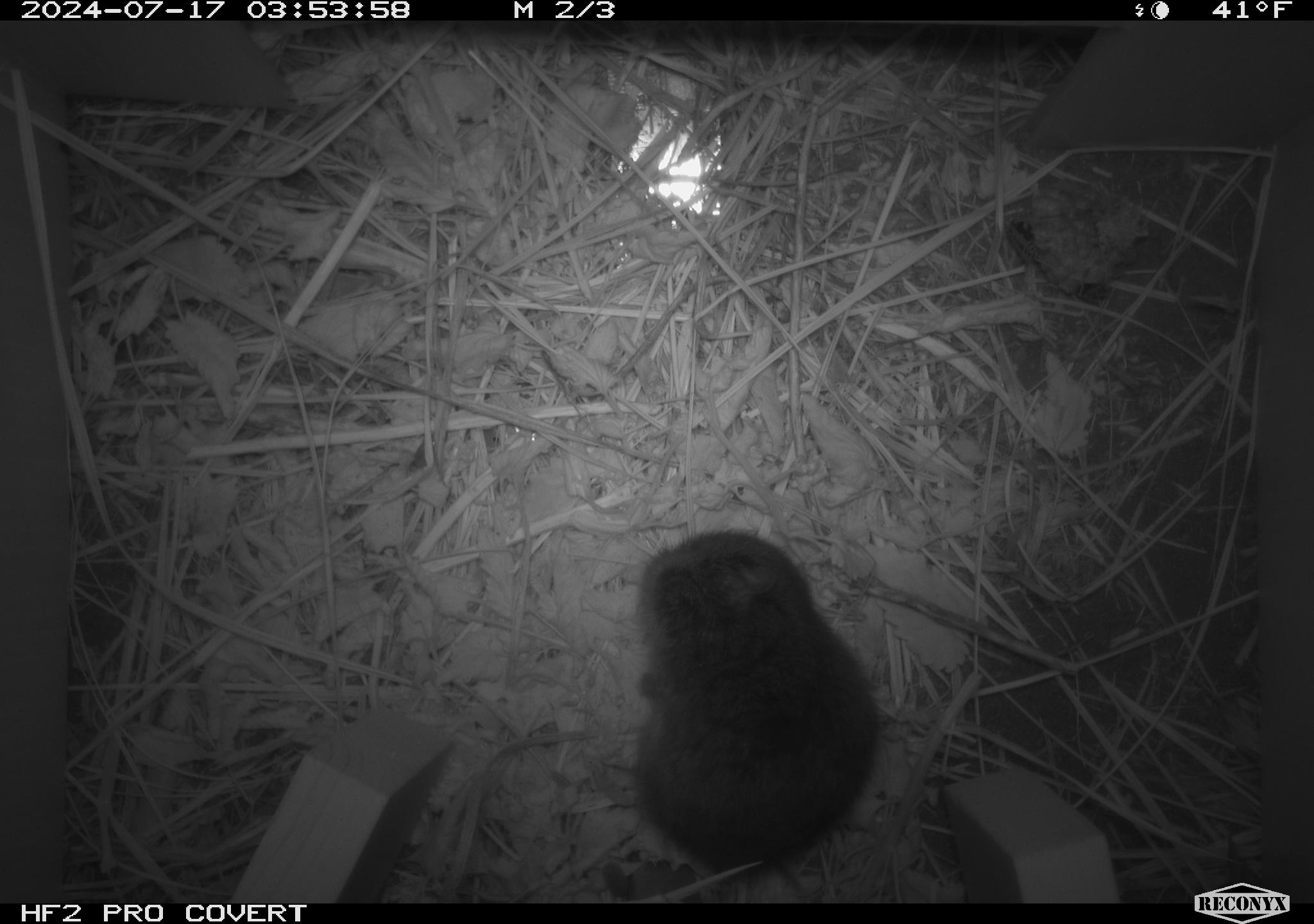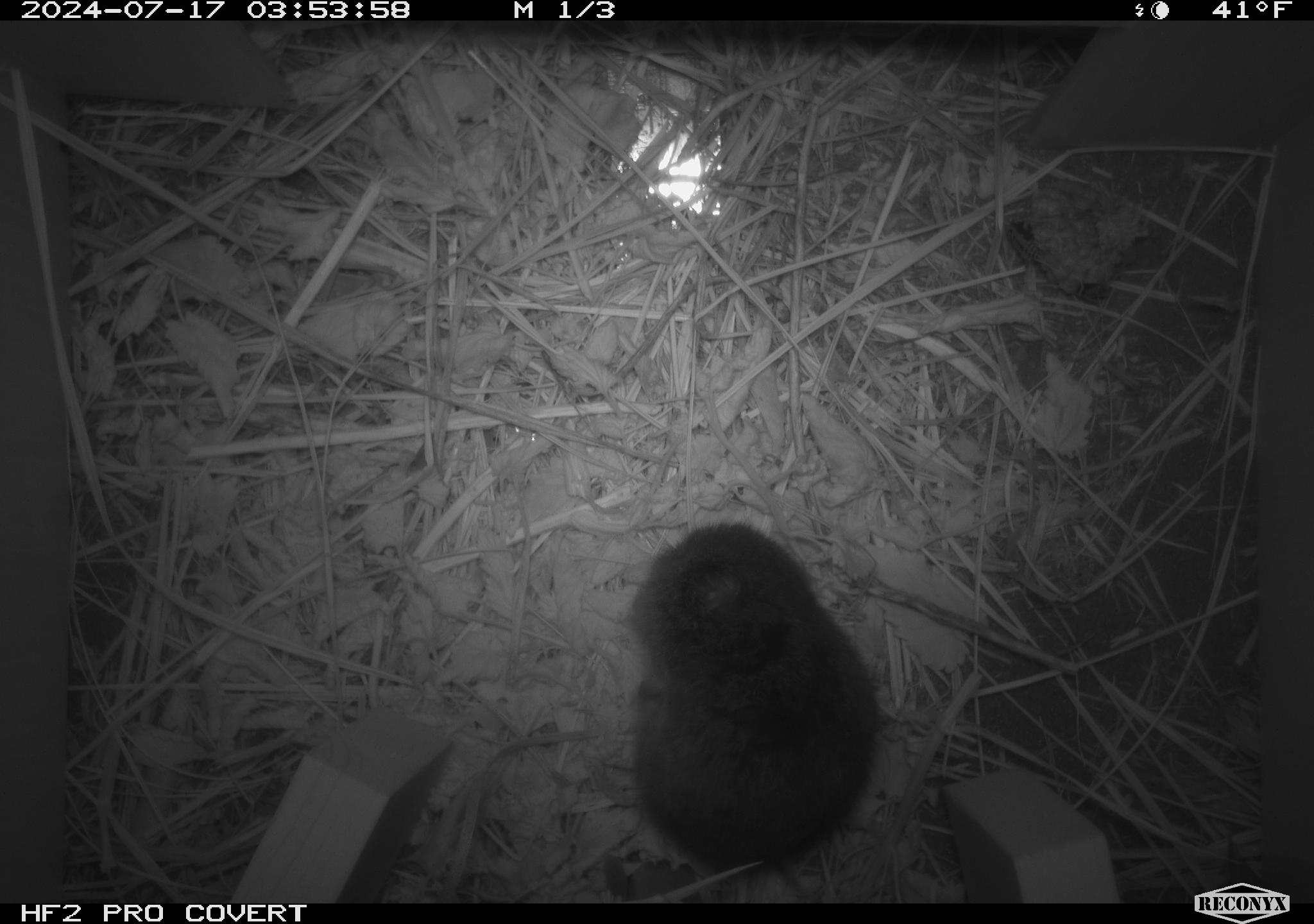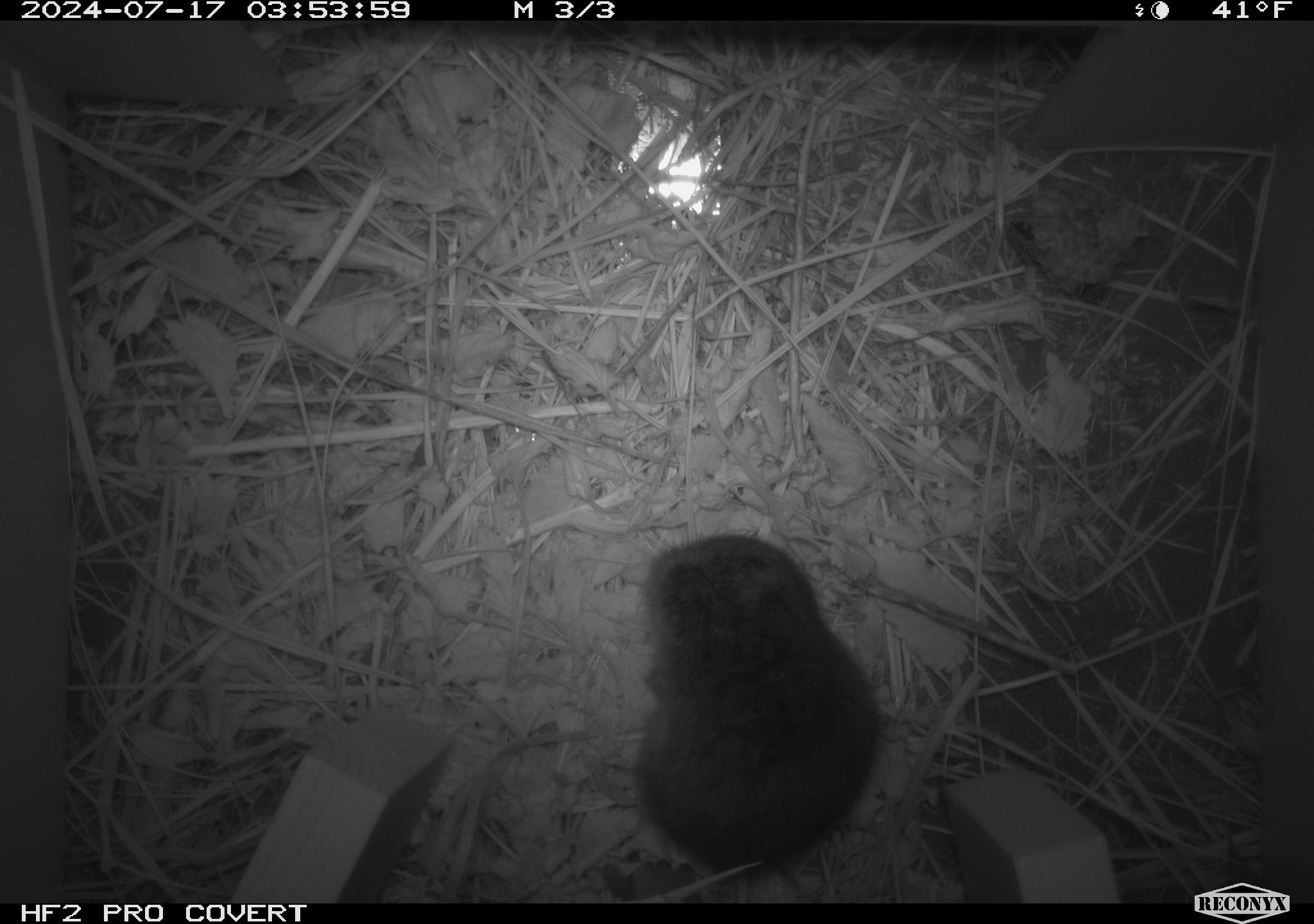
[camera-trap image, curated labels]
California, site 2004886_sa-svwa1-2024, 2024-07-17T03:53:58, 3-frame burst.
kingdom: Animalia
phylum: Chordata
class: Mammalia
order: Rodentia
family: Cricetidae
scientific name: Arvicolinae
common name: voles, lemmings, and muskrats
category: arvicolinae subfamily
Arvicolinae subfamily (voles, lemmings, and muskrats) (Arvicolinae).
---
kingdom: Animalia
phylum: Arthropoda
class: Malacostraca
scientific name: Malacostraca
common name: amphipods, crabs, isopods, krill, lobsters and shrimps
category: malacostracan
Malacostracan (amphipods, crabs, isopods, krill, lobsters and shrimps) (Malacostraca).